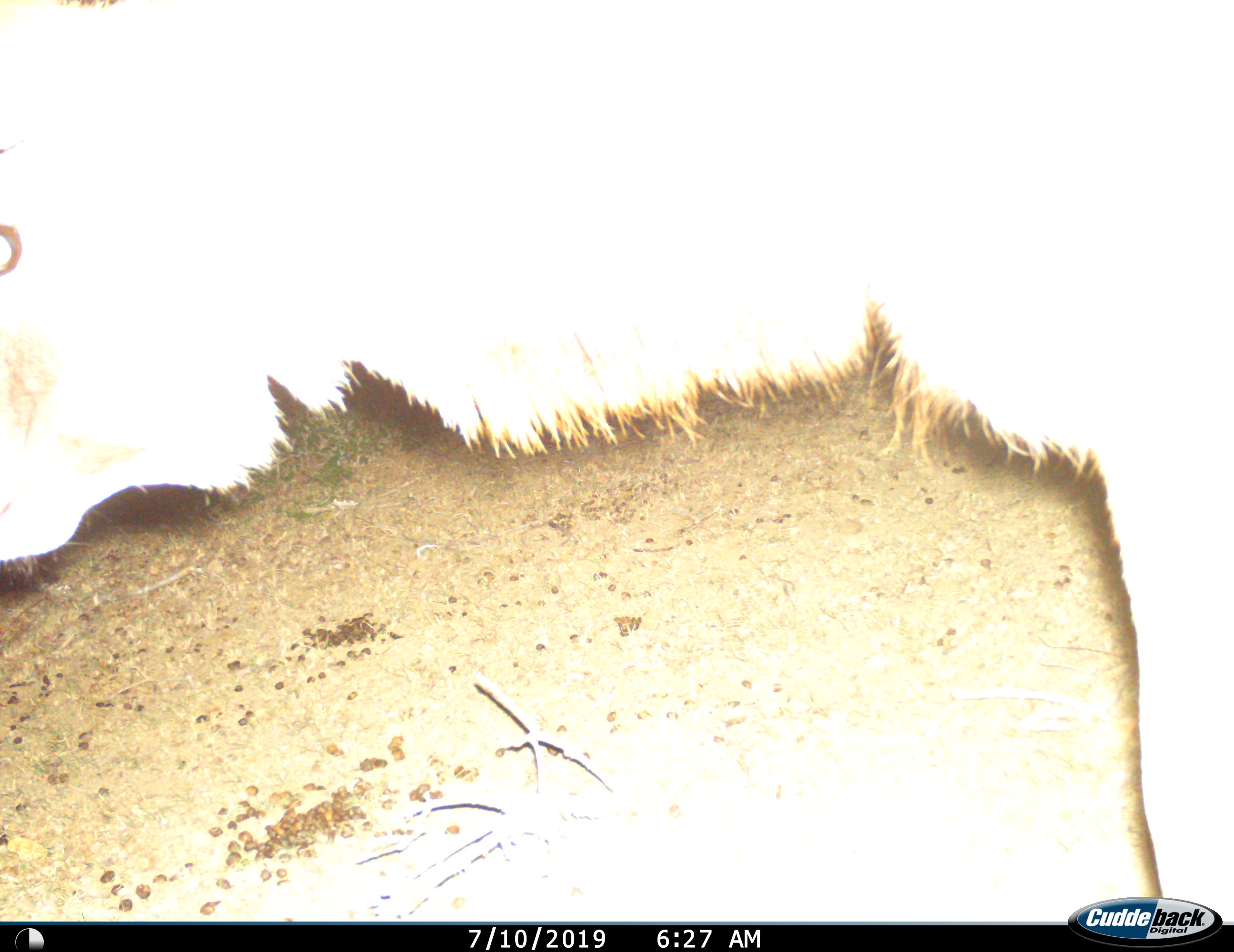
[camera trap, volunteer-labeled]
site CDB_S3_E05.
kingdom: Animalia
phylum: Chordata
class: Mammalia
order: Artiodactyla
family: Bovidae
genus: Tragelaphus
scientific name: Tragelaphus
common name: kudu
Kudu (Tragelaphus), count 1. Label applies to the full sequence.